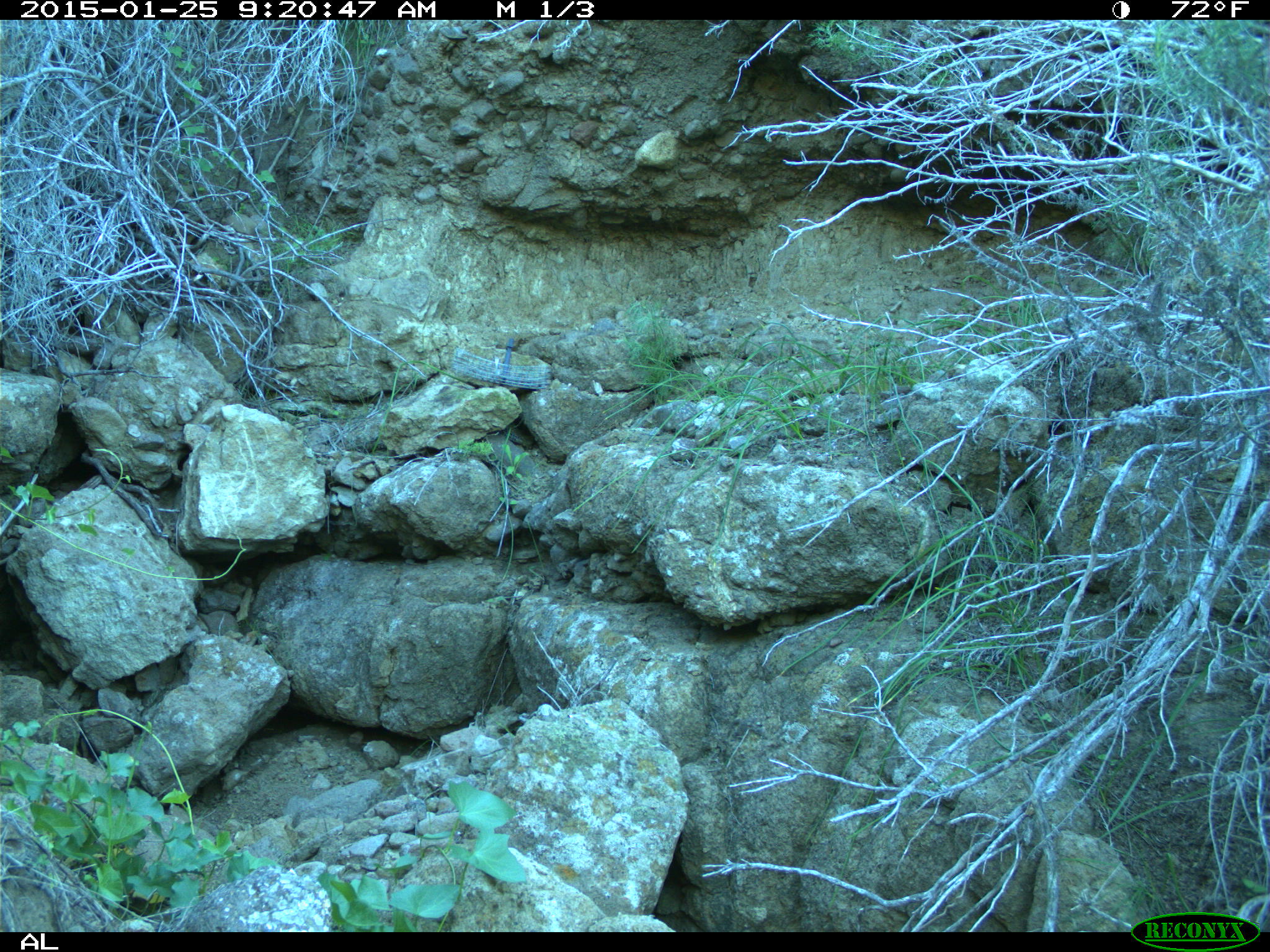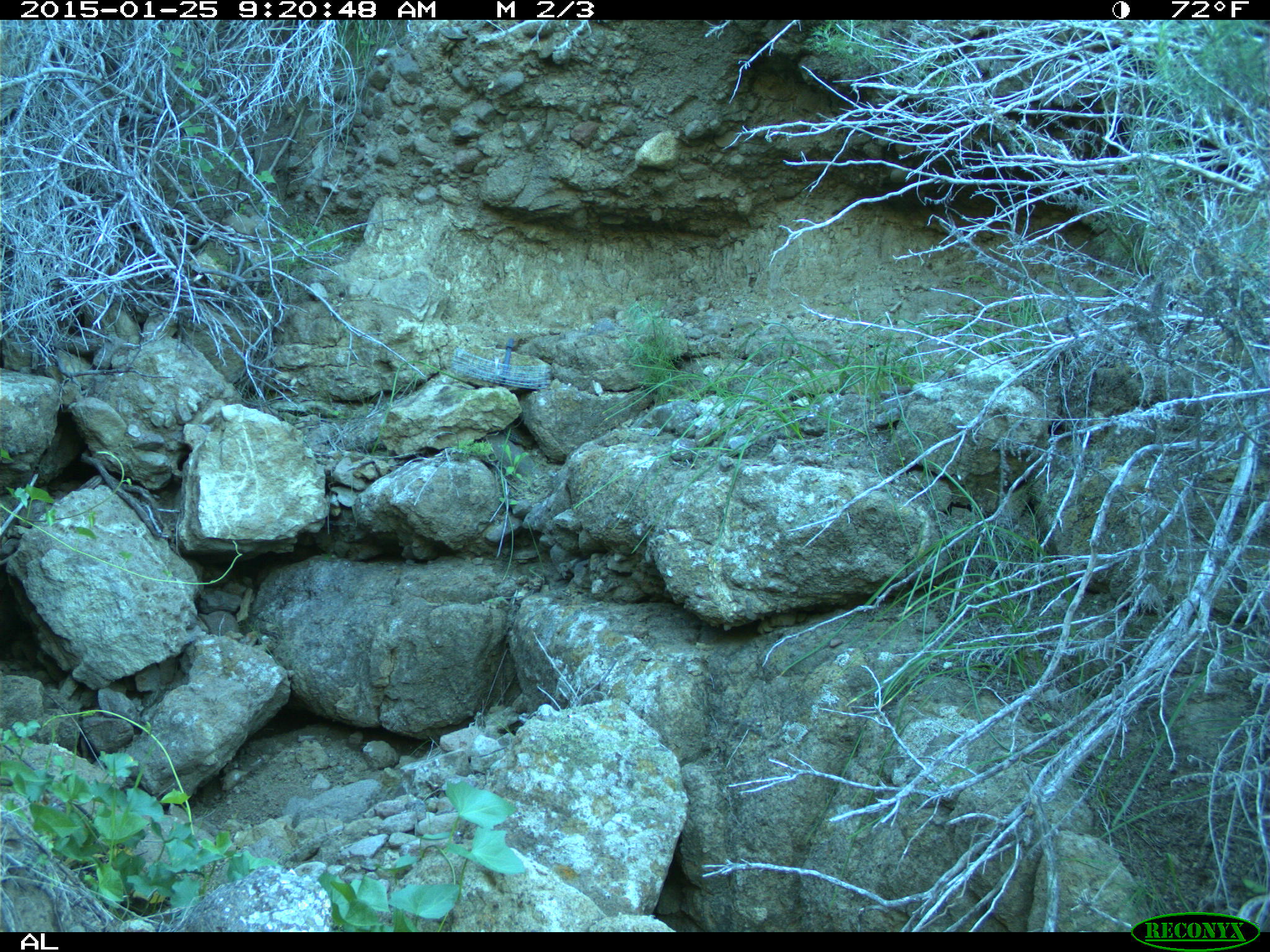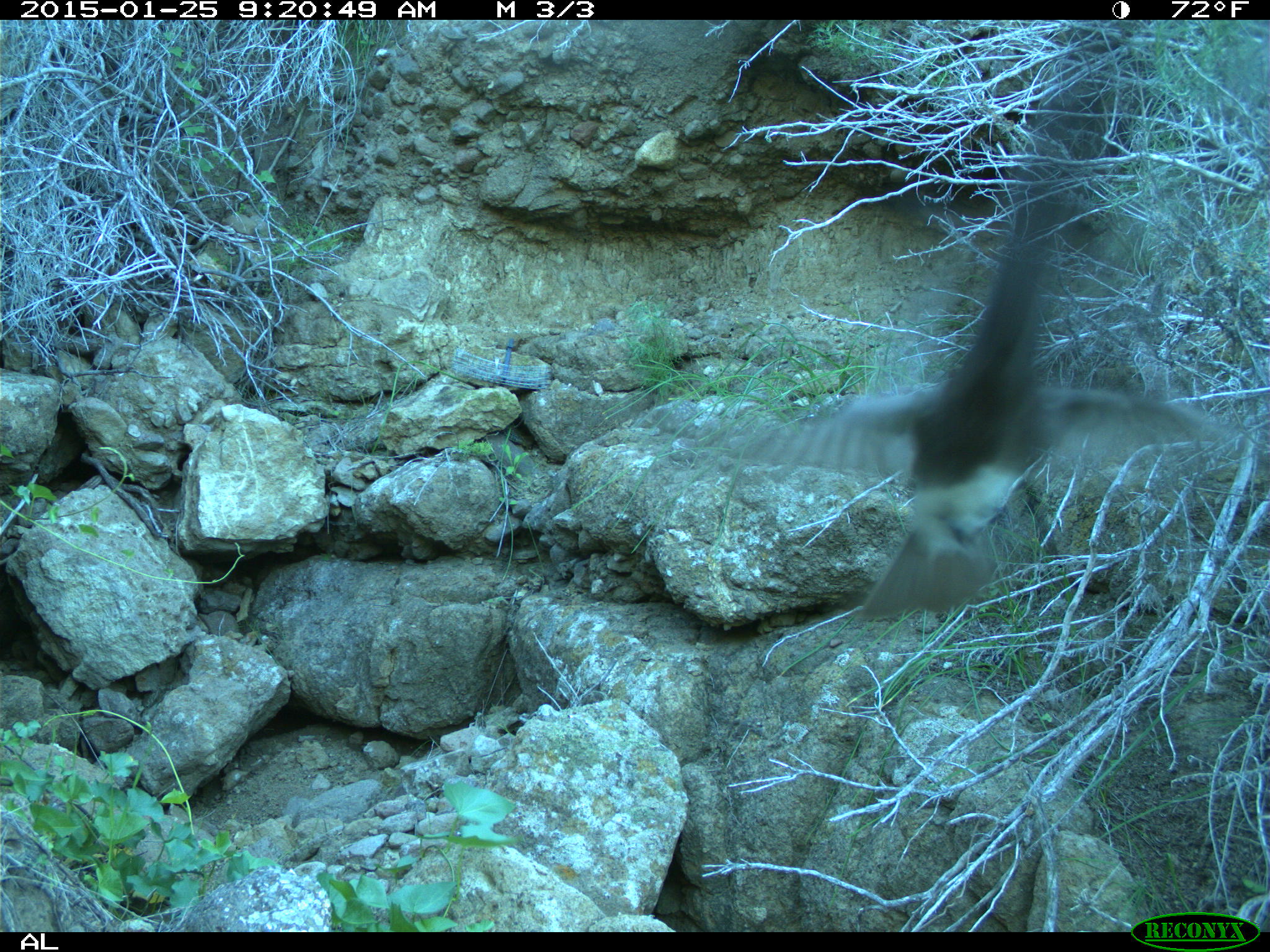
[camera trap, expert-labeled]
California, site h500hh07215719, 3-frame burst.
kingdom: Animalia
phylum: Chordata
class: Aves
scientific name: Aves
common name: bird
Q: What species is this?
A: Bird (Aves).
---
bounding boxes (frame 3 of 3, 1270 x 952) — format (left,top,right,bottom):
bird: (731,23,1247,624)